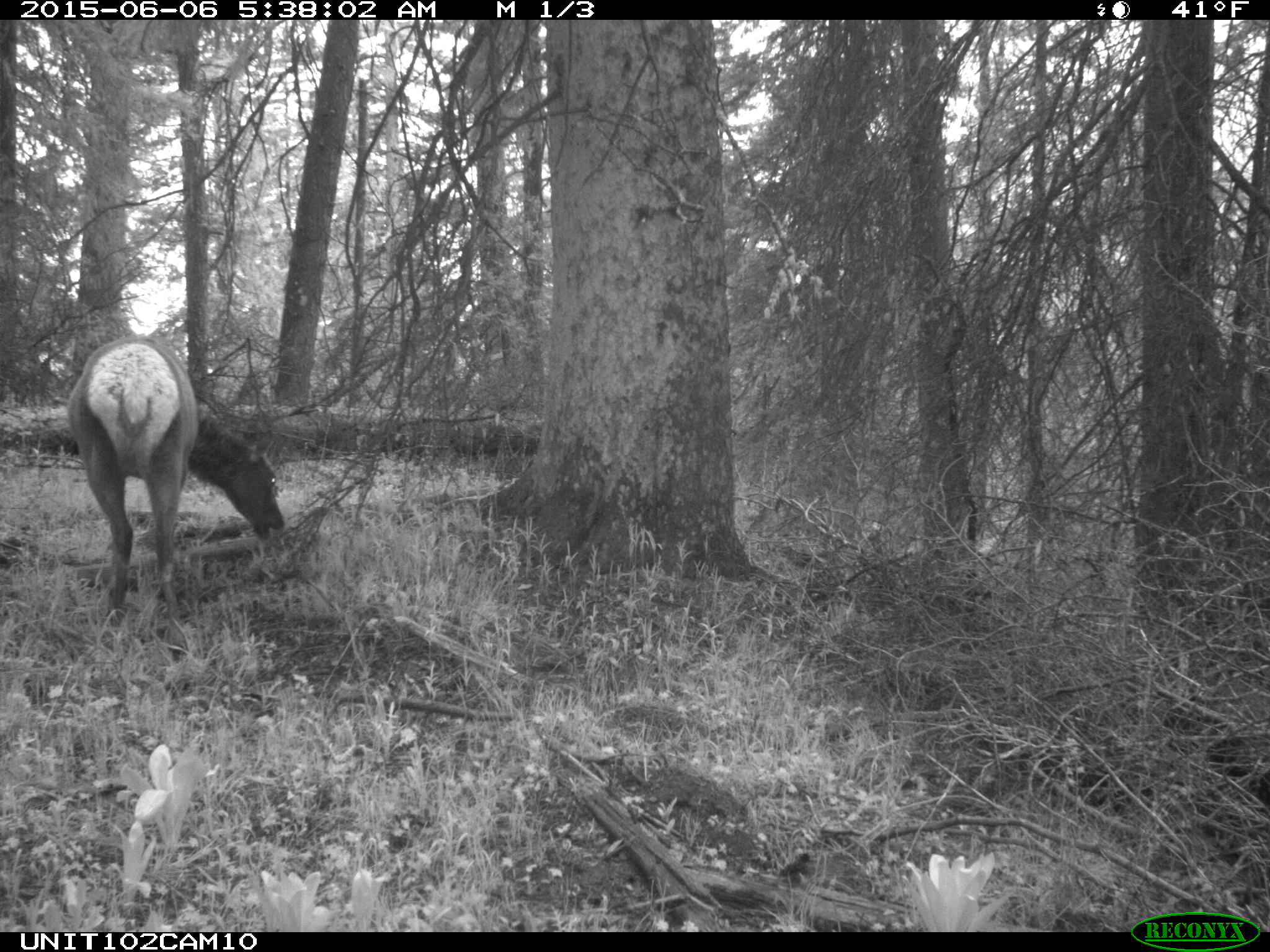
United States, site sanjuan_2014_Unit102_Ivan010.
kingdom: Animalia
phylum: Chordata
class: Mammalia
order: Artiodactyla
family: Cervidae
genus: Cervus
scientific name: Cervus elaphus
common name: red deer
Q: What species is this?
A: Cervus elaphus (red deer).